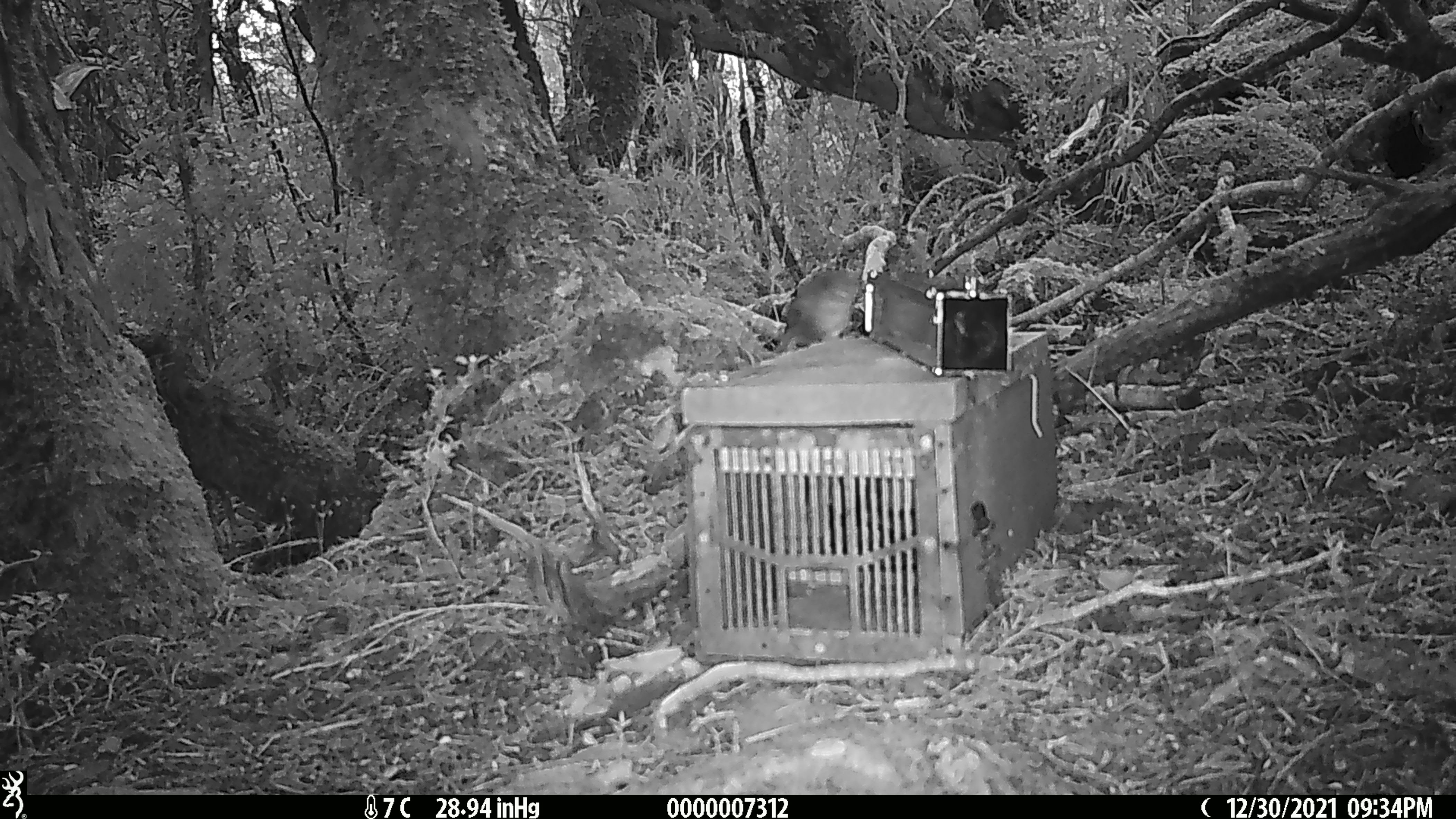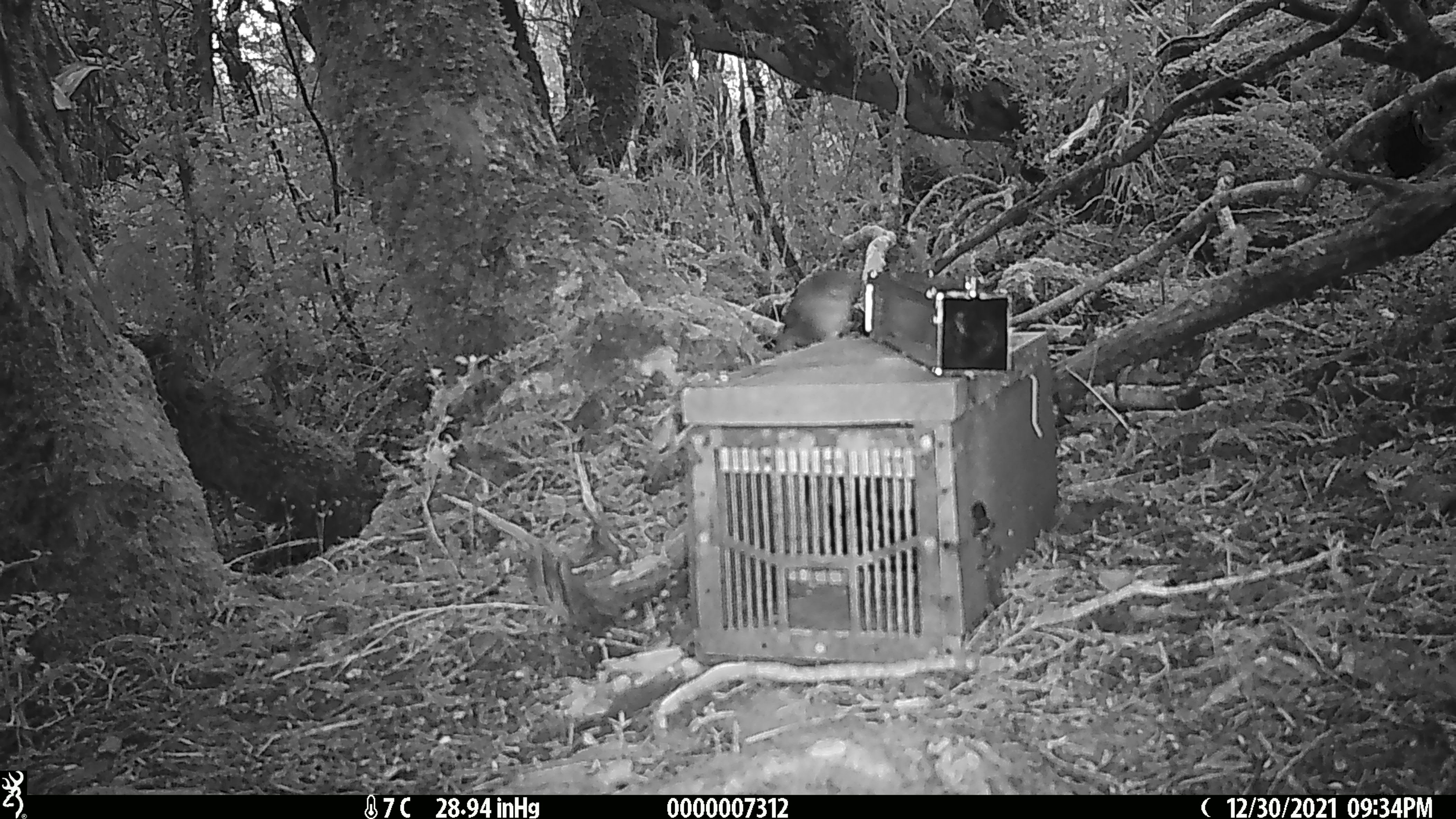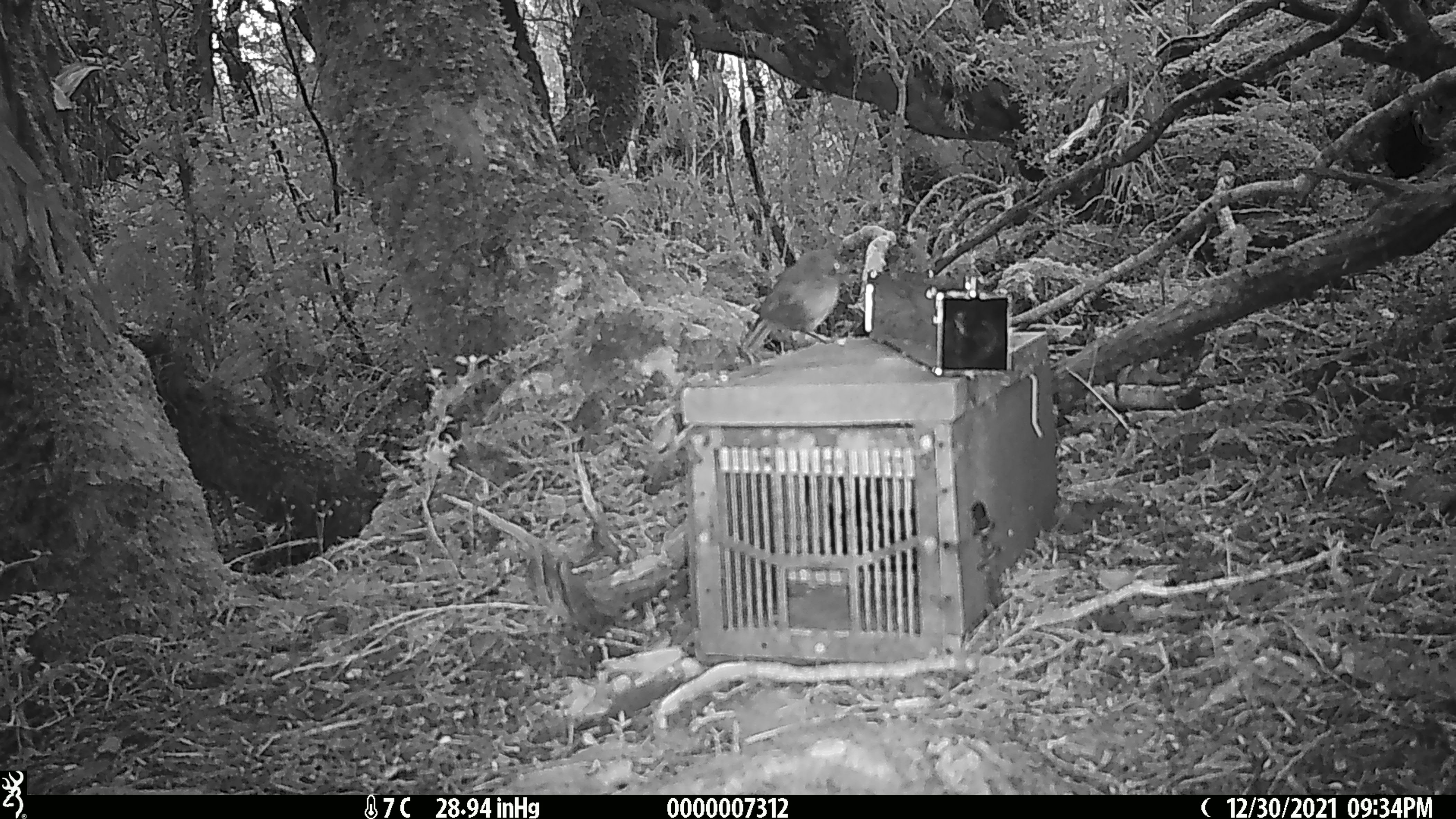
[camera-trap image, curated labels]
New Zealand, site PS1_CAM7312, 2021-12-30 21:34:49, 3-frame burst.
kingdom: Animalia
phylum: Chordata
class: Aves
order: Passeriformes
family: Petroicidae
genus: Petroica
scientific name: Petroica australis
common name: new zealand robin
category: robin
Robin (new zealand robin) (Petroica australis).